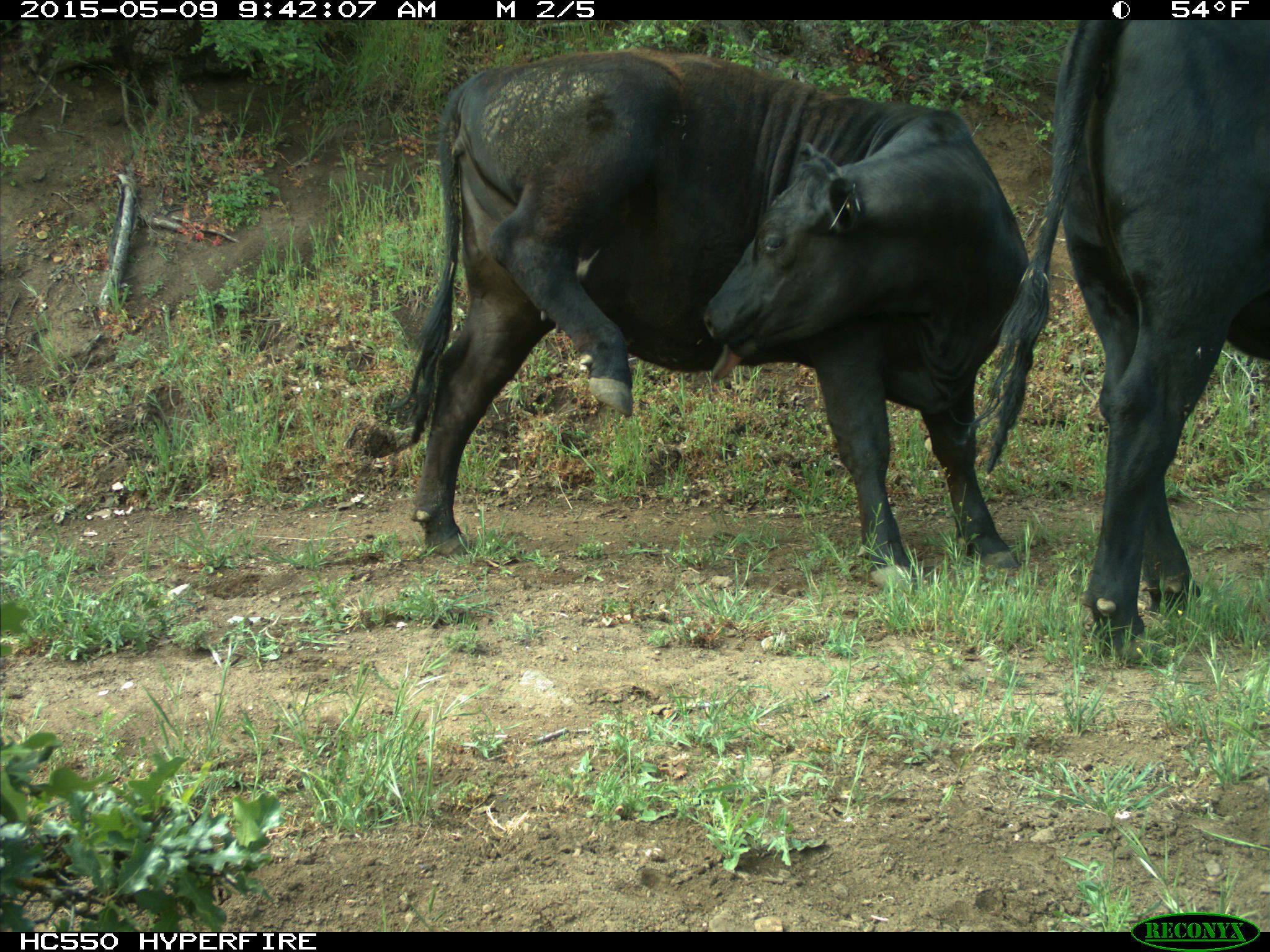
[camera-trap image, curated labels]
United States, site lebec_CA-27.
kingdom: Animalia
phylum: Chordata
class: Mammalia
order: Artiodactyla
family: Bovidae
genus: Bos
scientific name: Bos taurus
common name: domestic cow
Bos taurus (domestic cow).